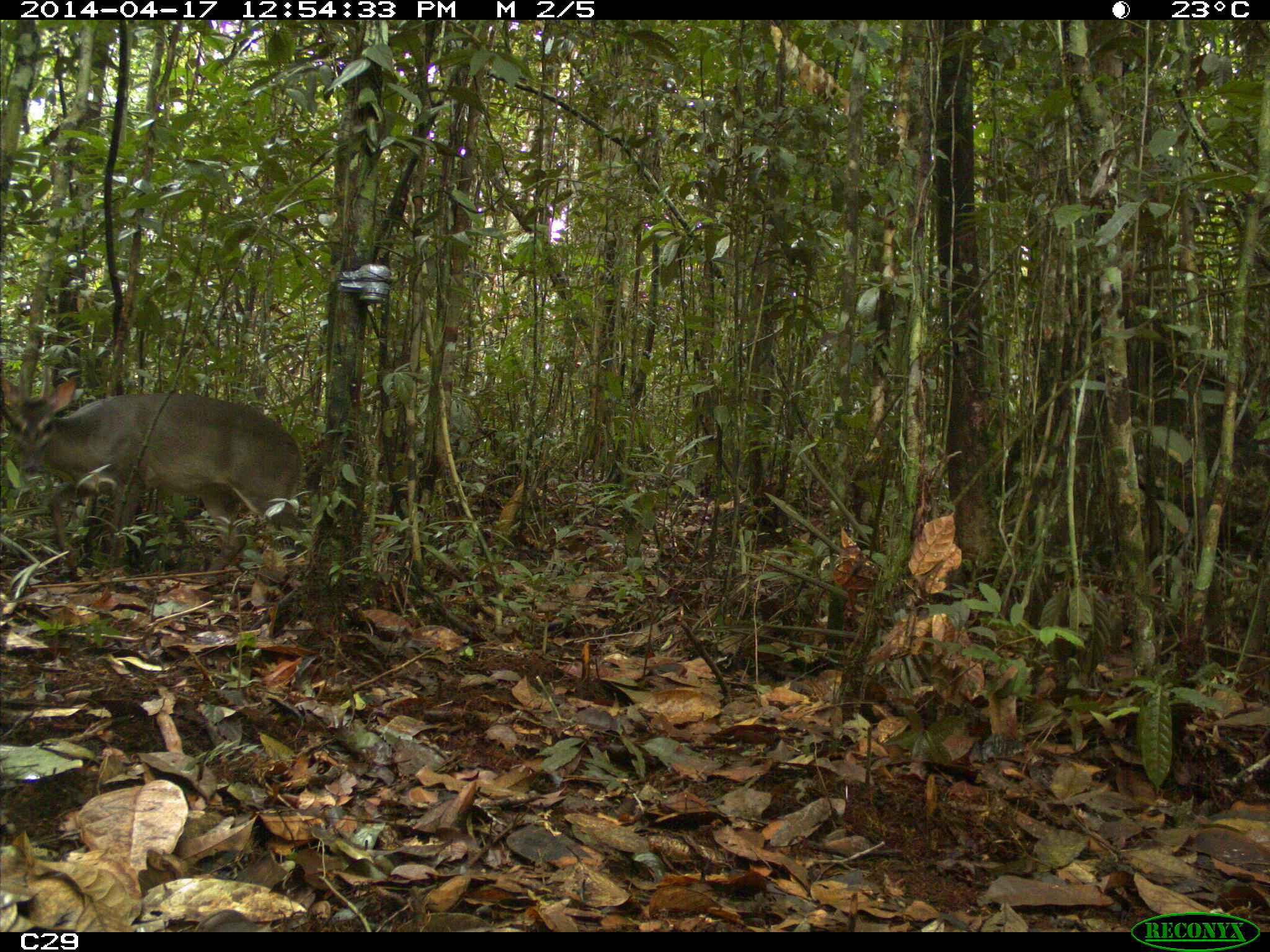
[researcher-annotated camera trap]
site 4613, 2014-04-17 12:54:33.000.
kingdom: Animalia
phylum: Chordata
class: Mammalia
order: Artiodactyla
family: Cervidae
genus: Mazama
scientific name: Mazama gouazoubira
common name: gray brocket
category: mazama gouazaoubira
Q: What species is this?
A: Mazama gouazaoubira (gray brocket) (Mazama gouazoubira).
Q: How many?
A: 1.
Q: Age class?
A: Adult.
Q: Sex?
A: Male.